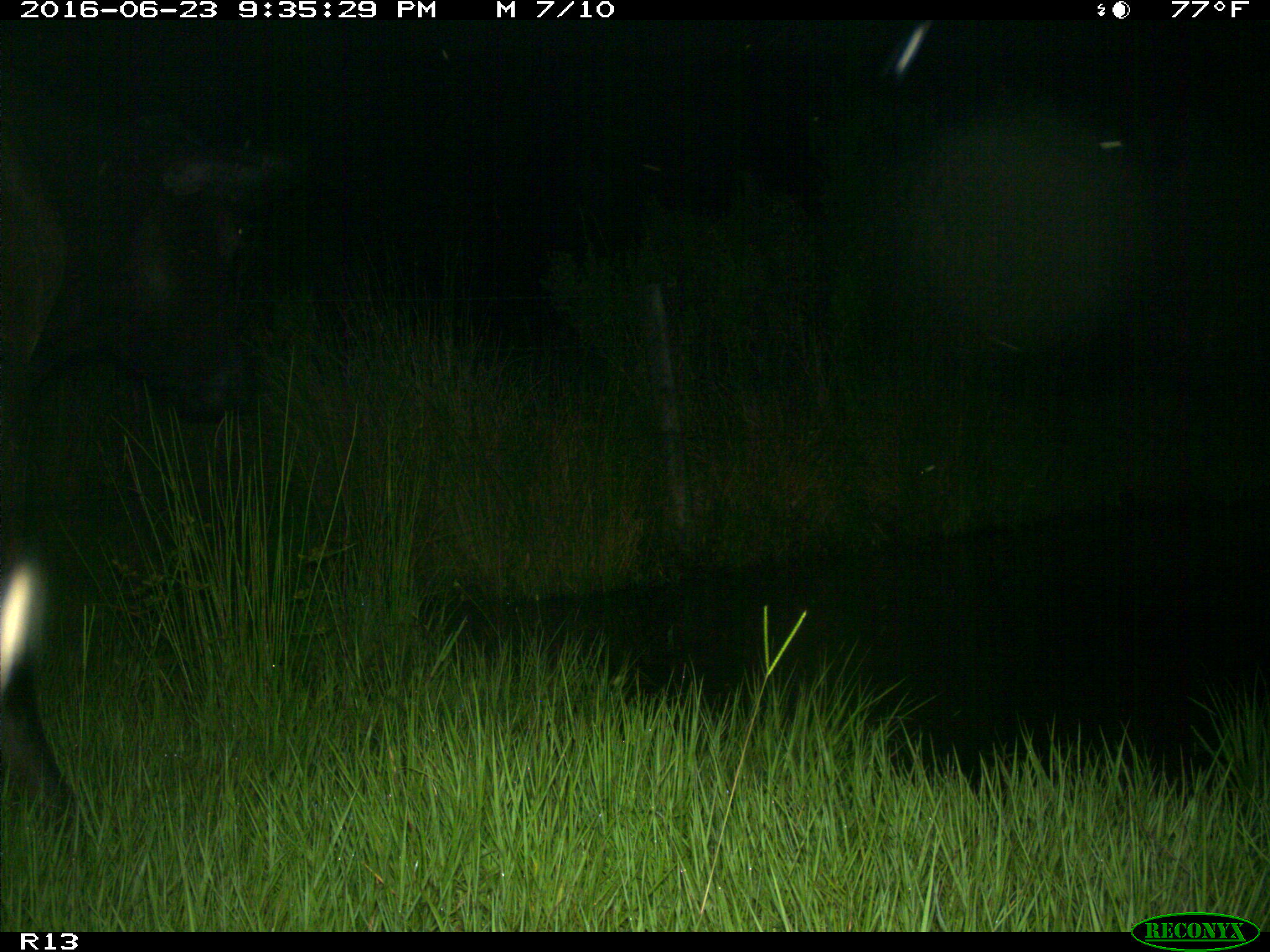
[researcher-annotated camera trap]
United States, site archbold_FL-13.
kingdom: Animalia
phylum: Chordata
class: Mammalia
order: Artiodactyla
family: Bovidae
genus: Bos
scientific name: Bos taurus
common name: domestic cow